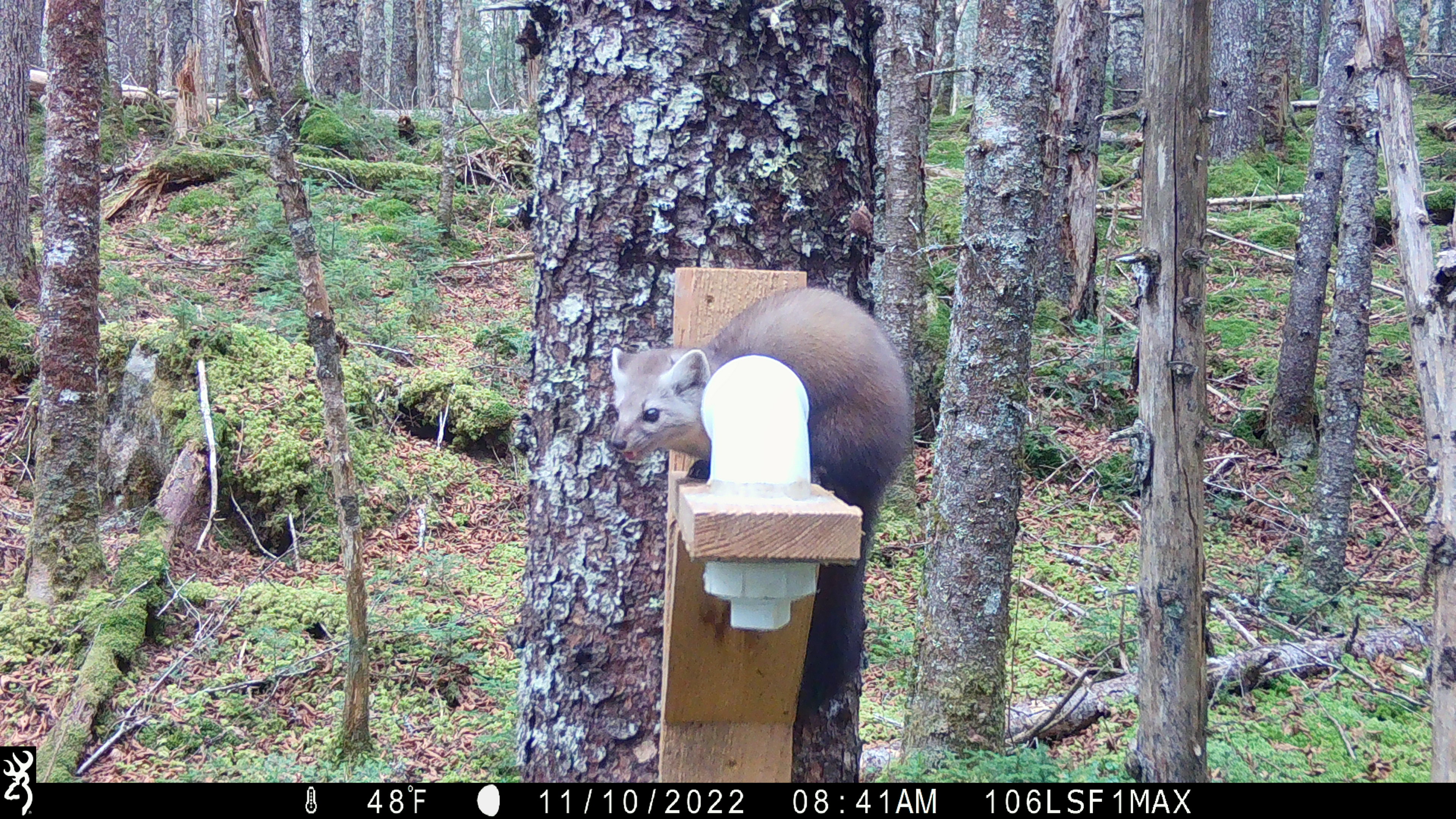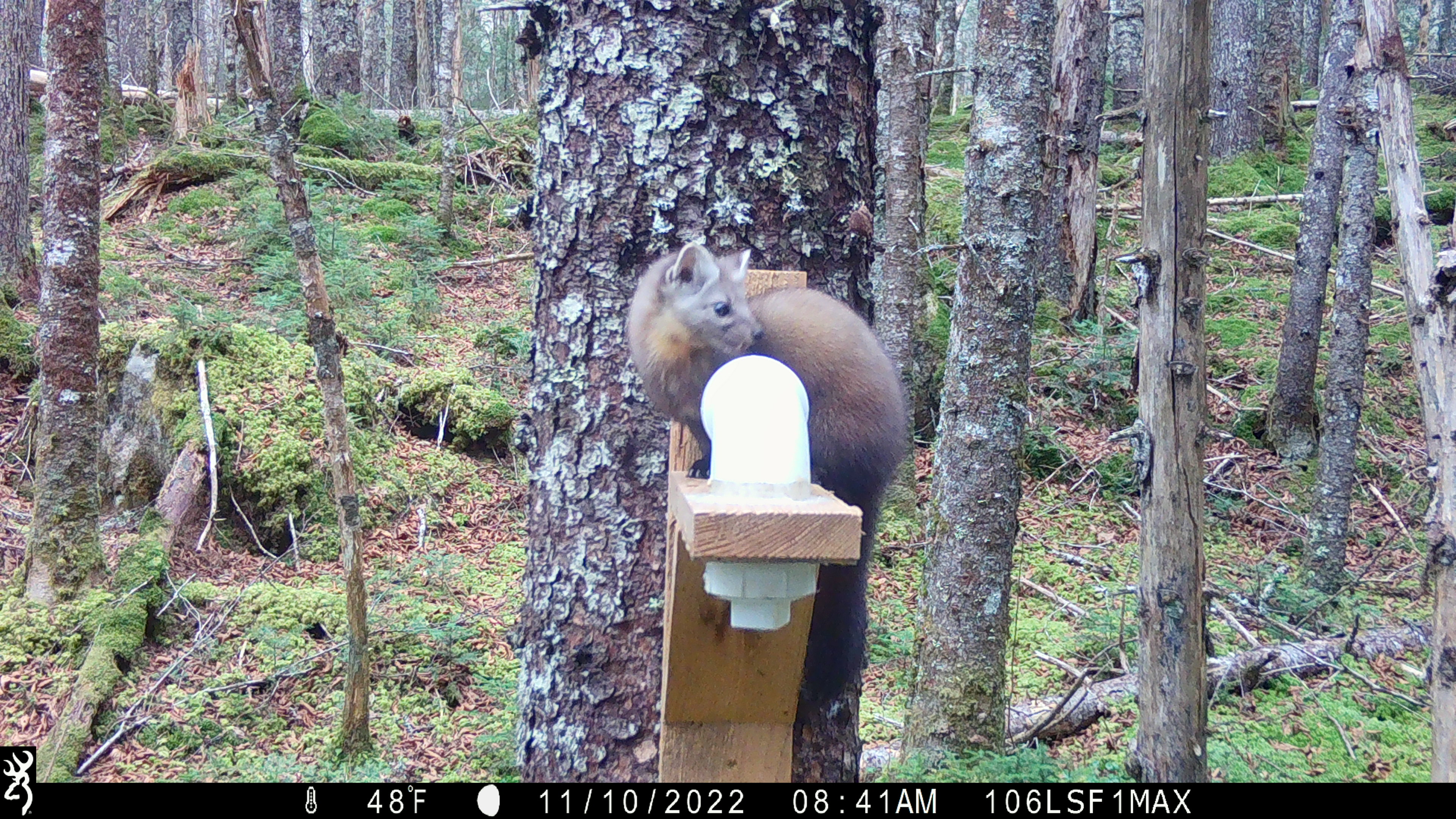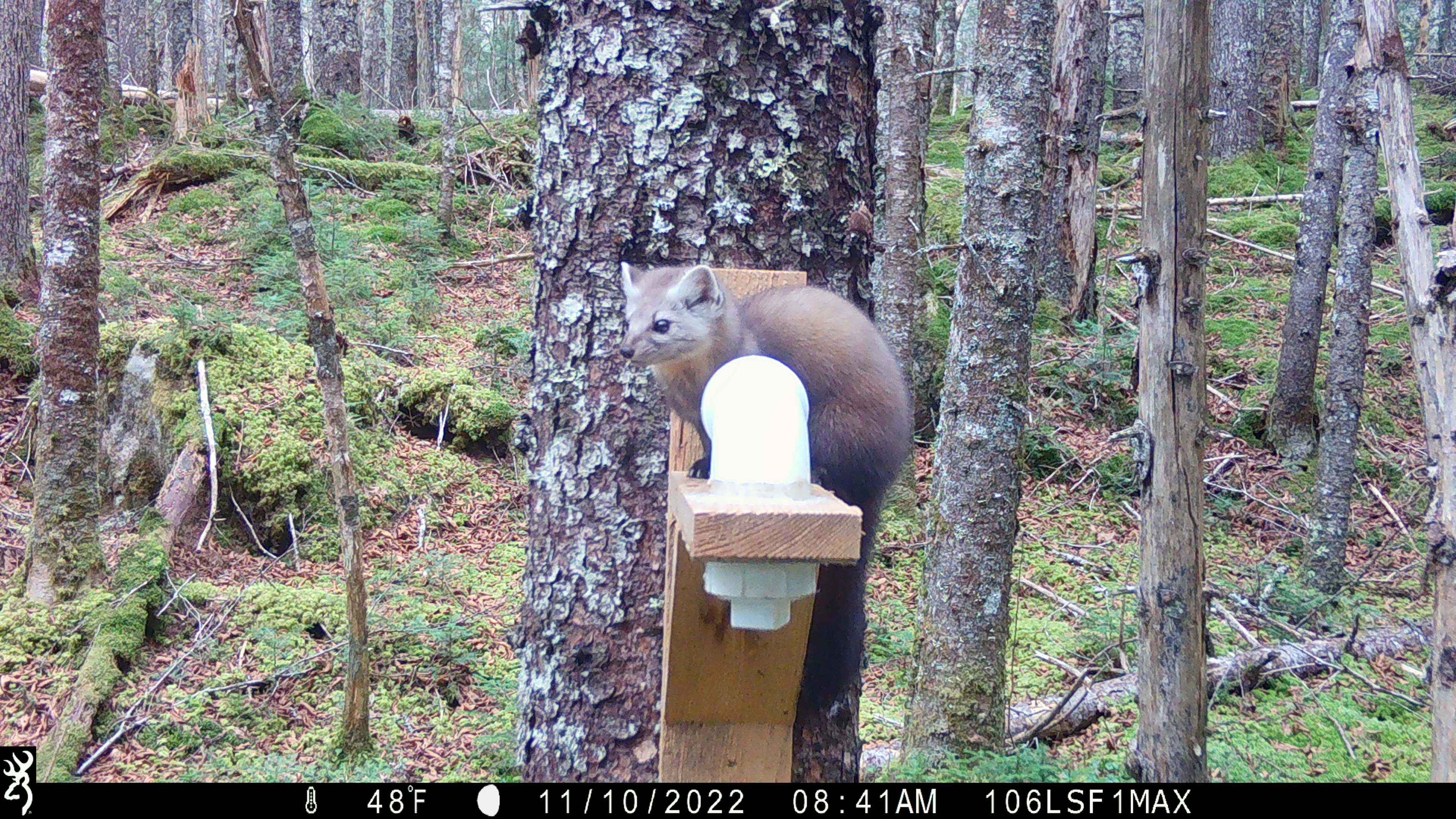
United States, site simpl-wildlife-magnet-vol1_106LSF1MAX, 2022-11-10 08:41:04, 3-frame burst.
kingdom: Animalia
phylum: Chordata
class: Mammalia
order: Carnivora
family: Mustelidae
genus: Martes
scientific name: Martes americana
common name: american marten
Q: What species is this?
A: American marten (Martes americana).